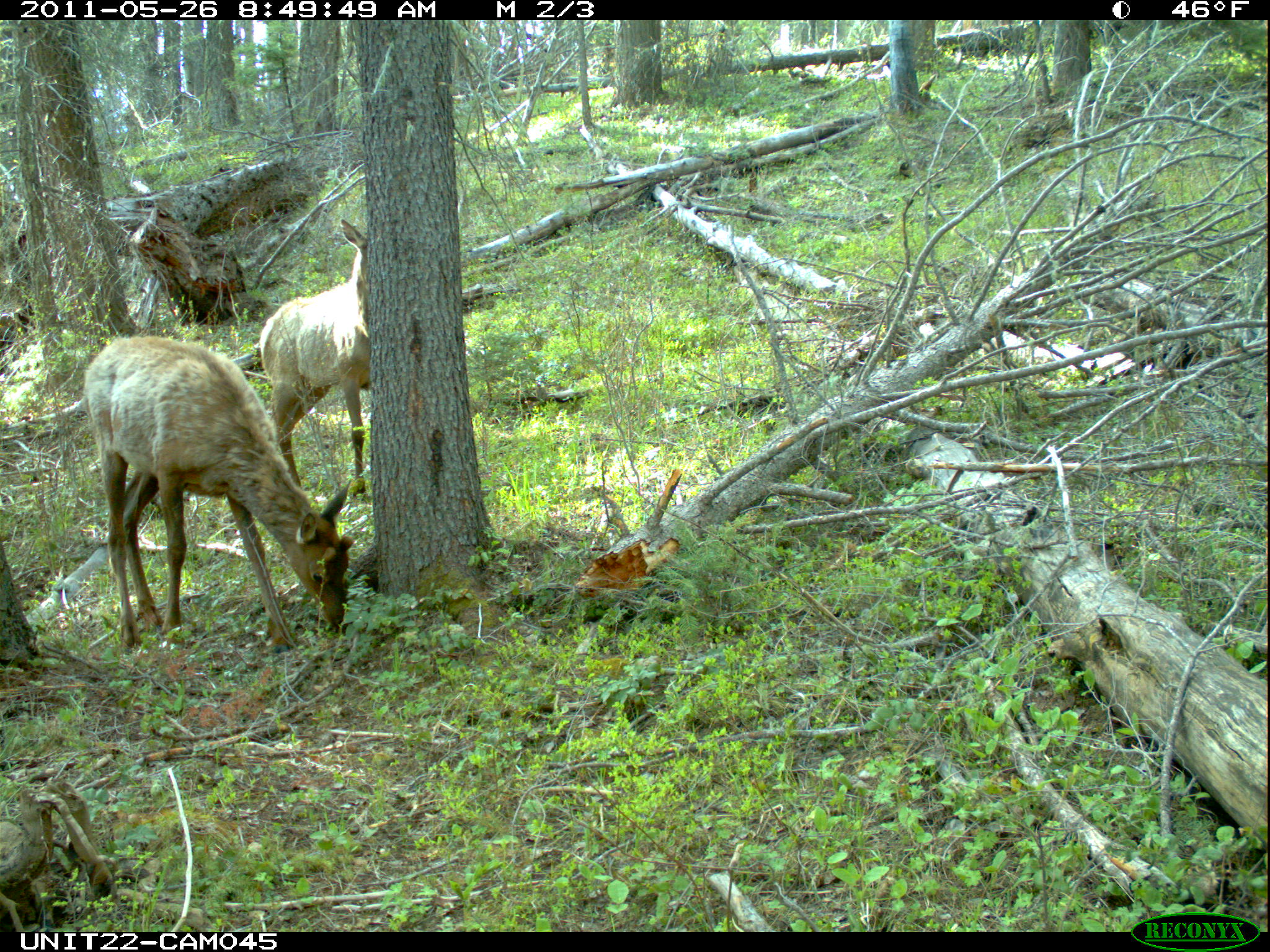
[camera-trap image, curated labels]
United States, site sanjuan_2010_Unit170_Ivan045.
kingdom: Animalia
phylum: Chordata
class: Mammalia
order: Artiodactyla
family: Cervidae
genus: Cervus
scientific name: Cervus elaphus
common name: red deer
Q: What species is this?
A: Cervus elaphus (red deer).